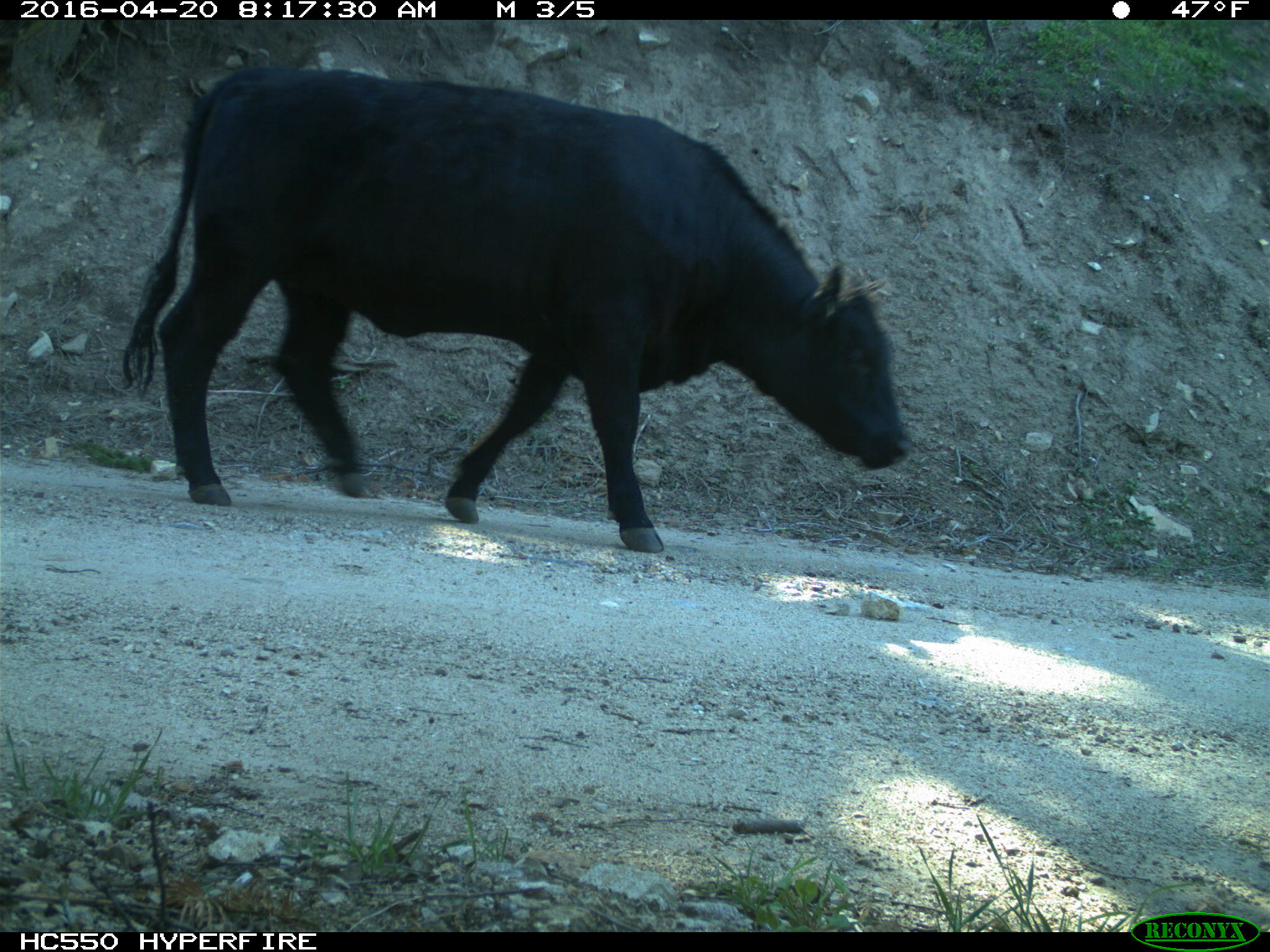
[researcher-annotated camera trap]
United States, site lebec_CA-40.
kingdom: Animalia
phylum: Chordata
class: Mammalia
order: Artiodactyla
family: Bovidae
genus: Bos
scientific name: Bos taurus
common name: domestic cow